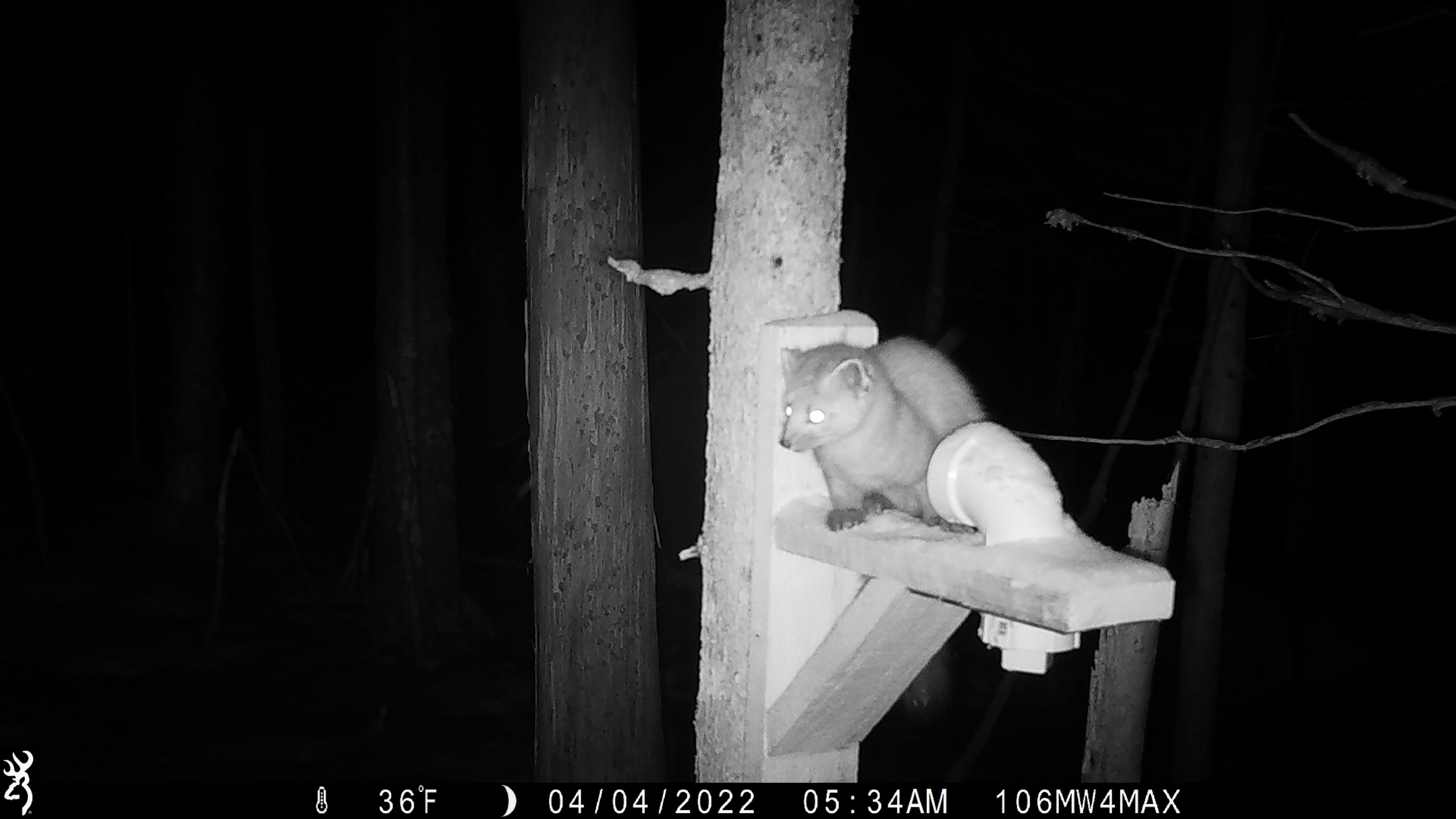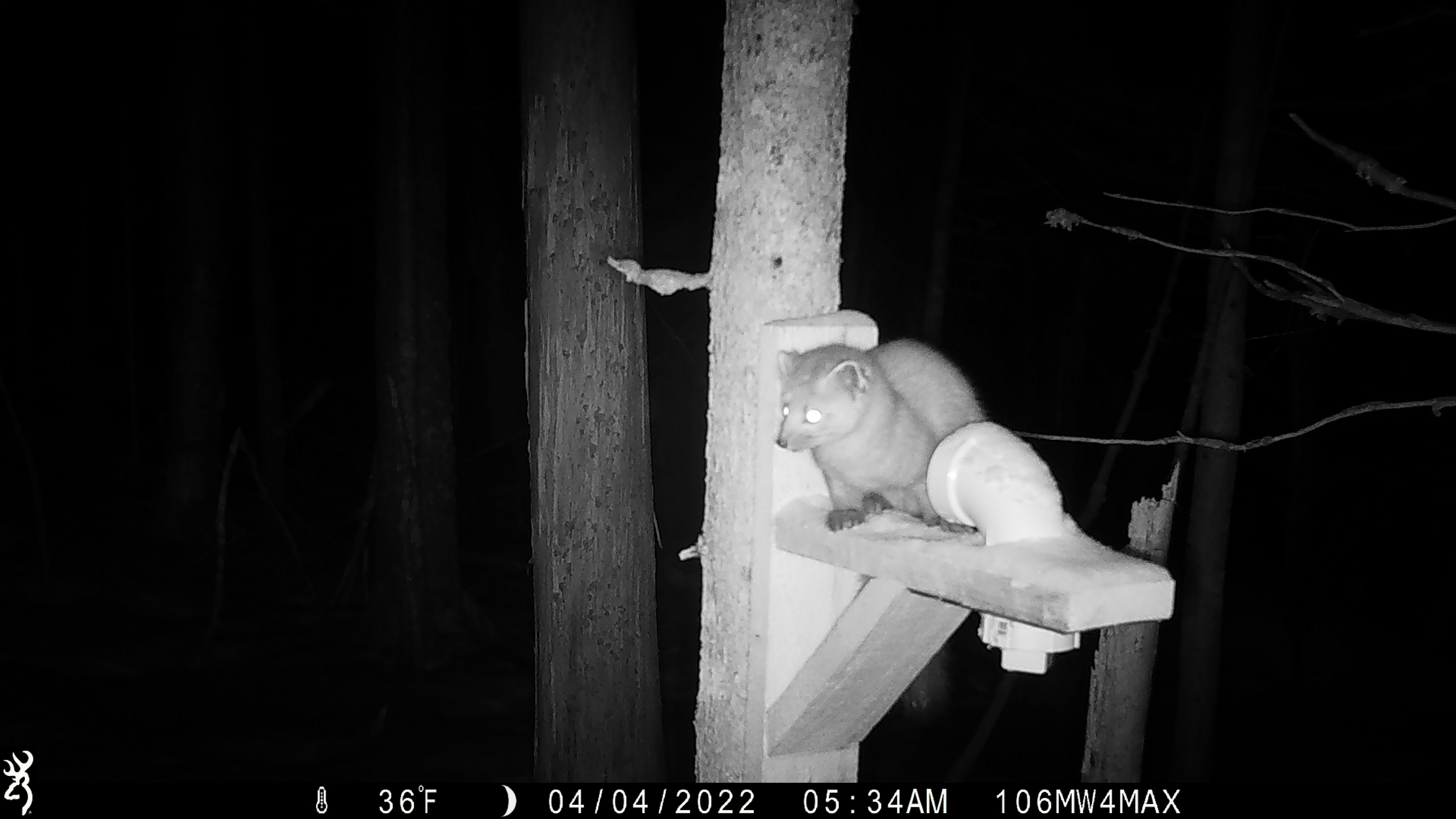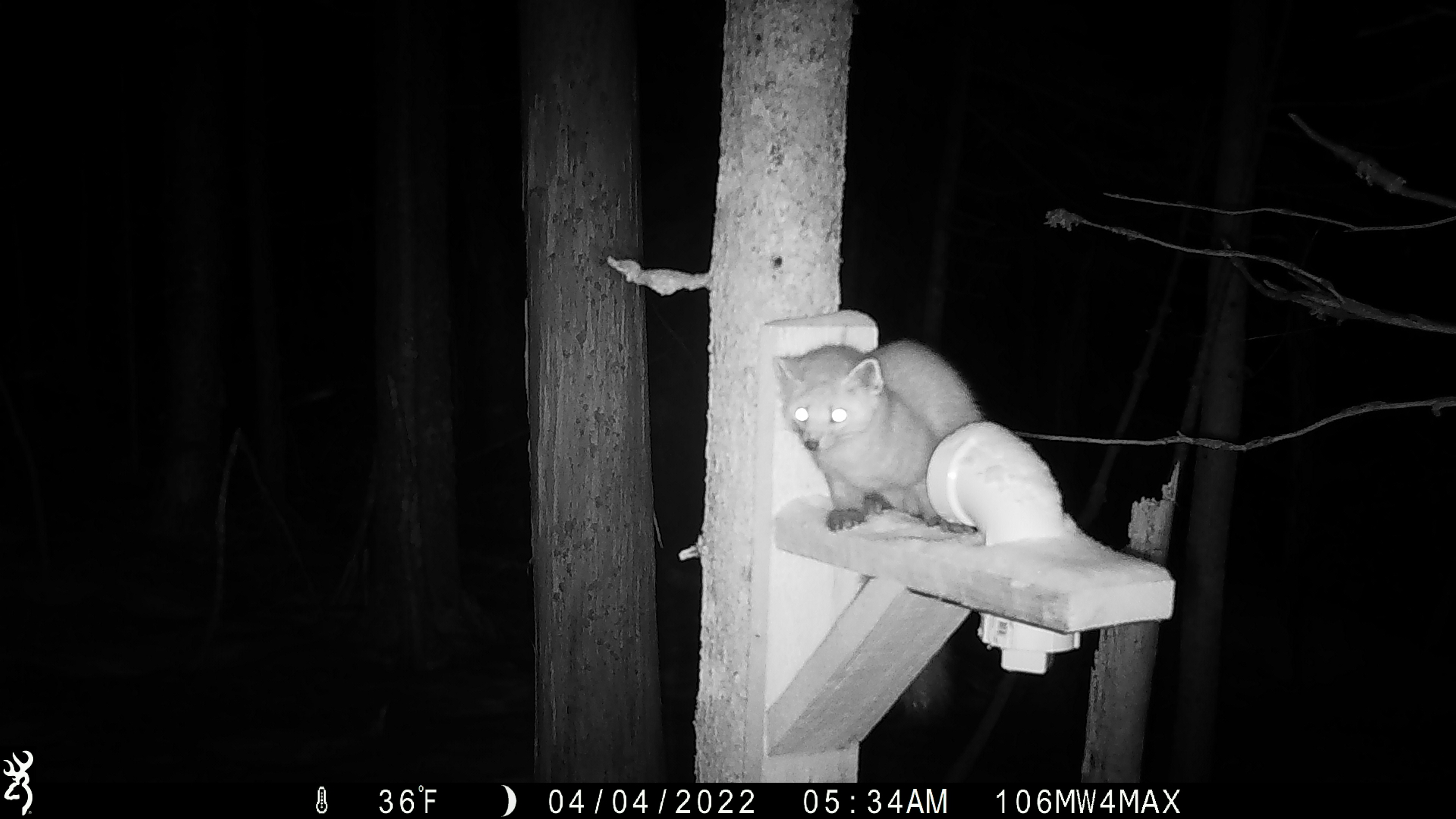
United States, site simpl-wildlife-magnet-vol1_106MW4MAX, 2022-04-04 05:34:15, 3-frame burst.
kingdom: Animalia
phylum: Chordata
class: Mammalia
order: Carnivora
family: Mustelidae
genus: Martes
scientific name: Martes americana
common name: american marten